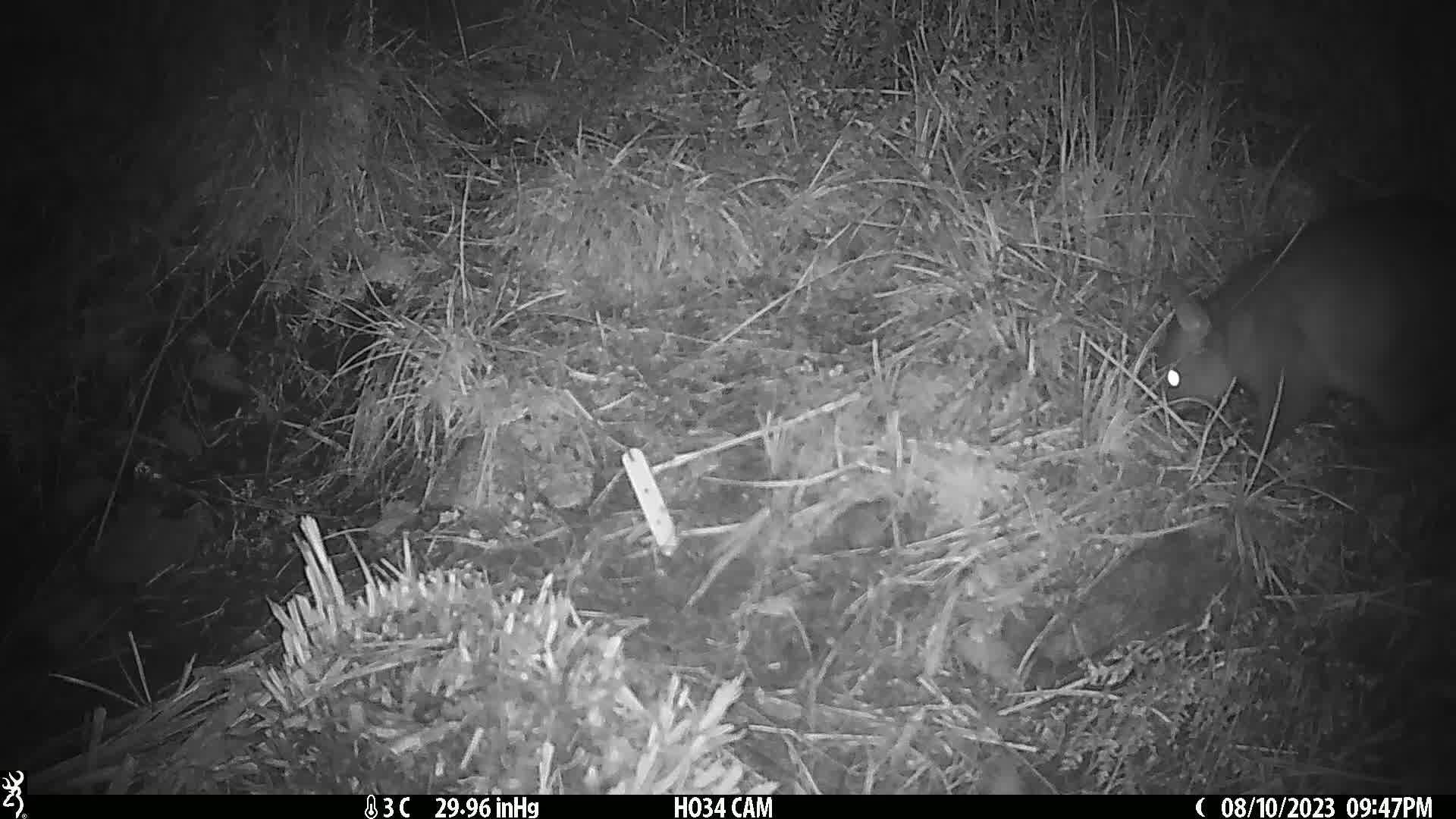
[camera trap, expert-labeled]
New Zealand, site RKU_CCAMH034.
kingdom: Animalia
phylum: Chordata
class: Mammalia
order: Diprotodontia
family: Phalangeridae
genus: Trichosurus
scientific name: Trichosurus vulpecula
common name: common brushtail possum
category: possum